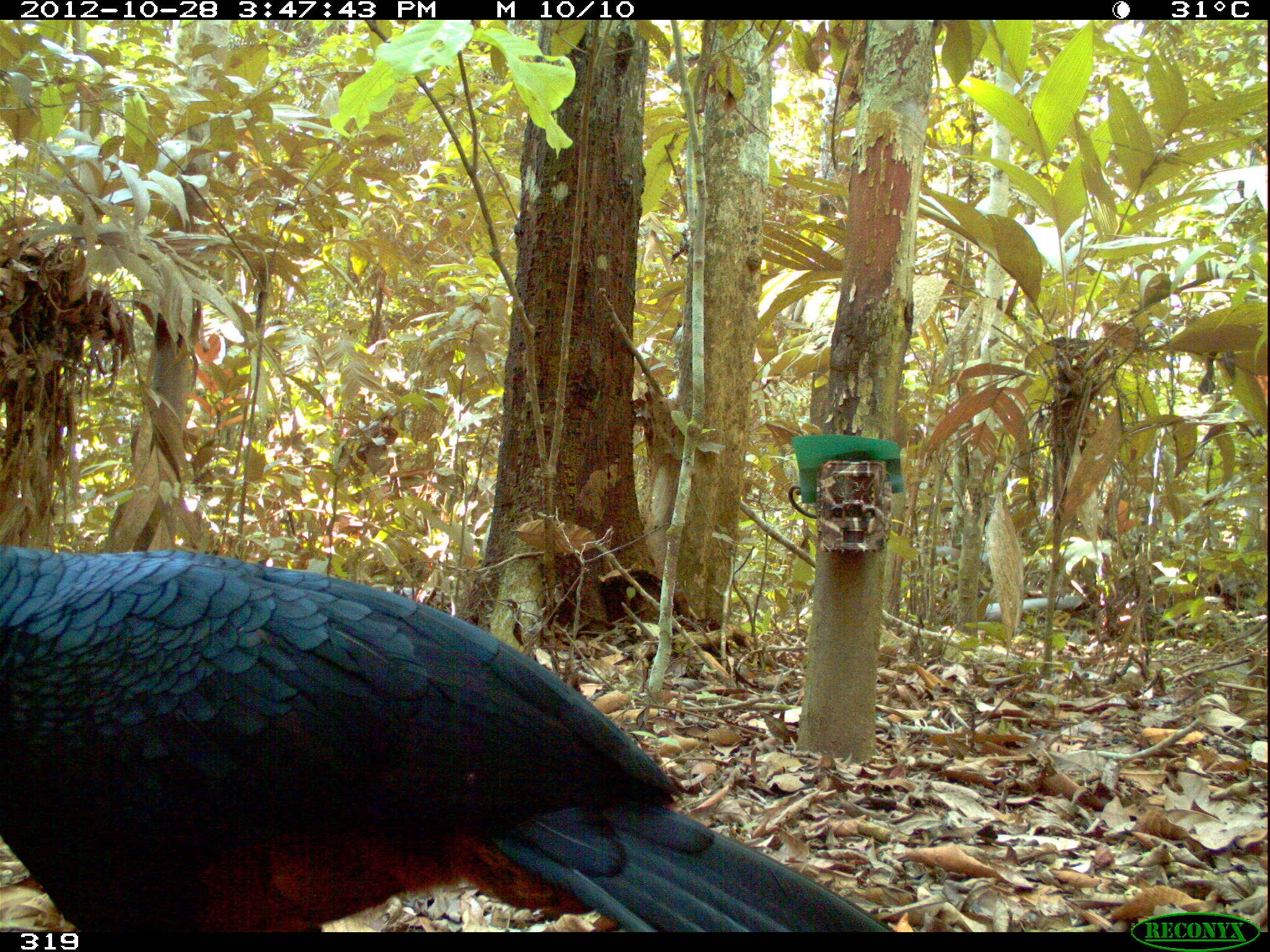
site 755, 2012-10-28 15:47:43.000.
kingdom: Animalia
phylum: Chordata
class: Aves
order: Galliformes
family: Cracidae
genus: Mitu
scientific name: Mitu tuberosum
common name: razor-billed curassow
Mitu tuberosum (razor-billed curassow).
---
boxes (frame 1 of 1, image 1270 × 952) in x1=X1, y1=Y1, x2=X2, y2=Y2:
mitu tuberosum: x1=0, y1=543, x2=898, y2=932